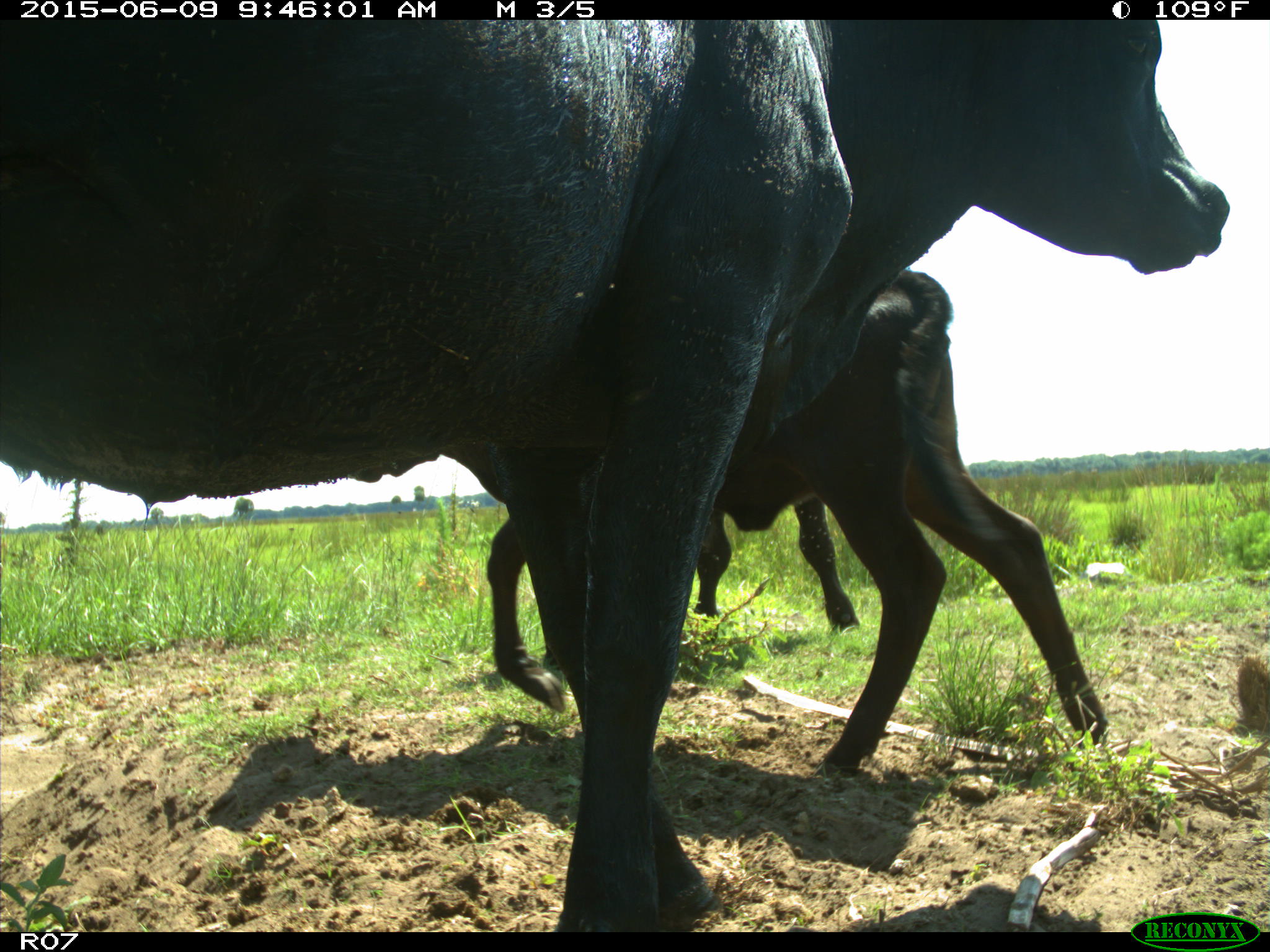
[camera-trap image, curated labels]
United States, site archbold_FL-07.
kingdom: Animalia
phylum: Chordata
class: Mammalia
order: Artiodactyla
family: Bovidae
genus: Bos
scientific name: Bos taurus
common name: domestic cow